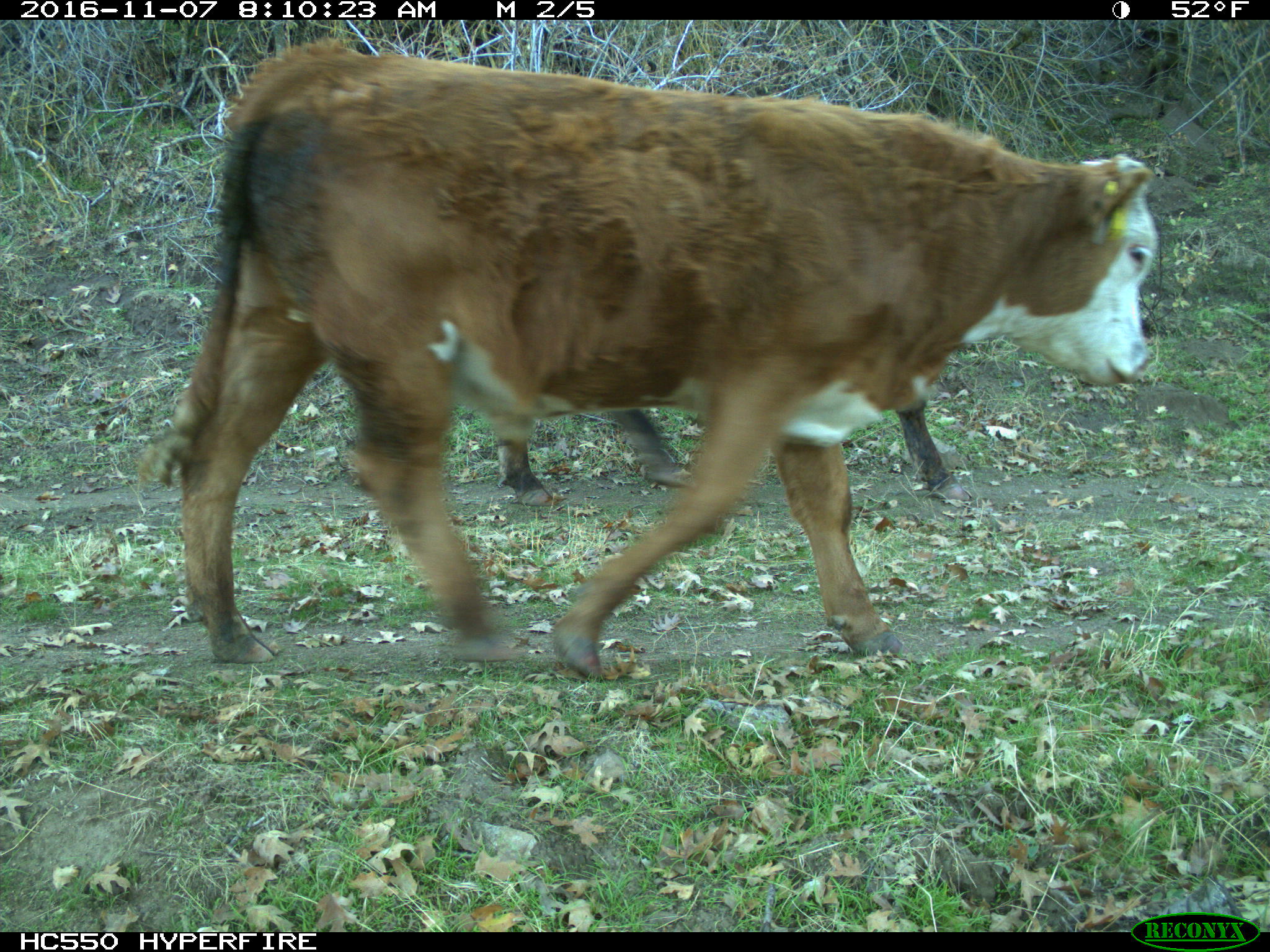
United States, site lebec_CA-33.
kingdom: Animalia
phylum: Chordata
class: Mammalia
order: Artiodactyla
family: Bovidae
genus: Bos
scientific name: Bos taurus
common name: domestic cow